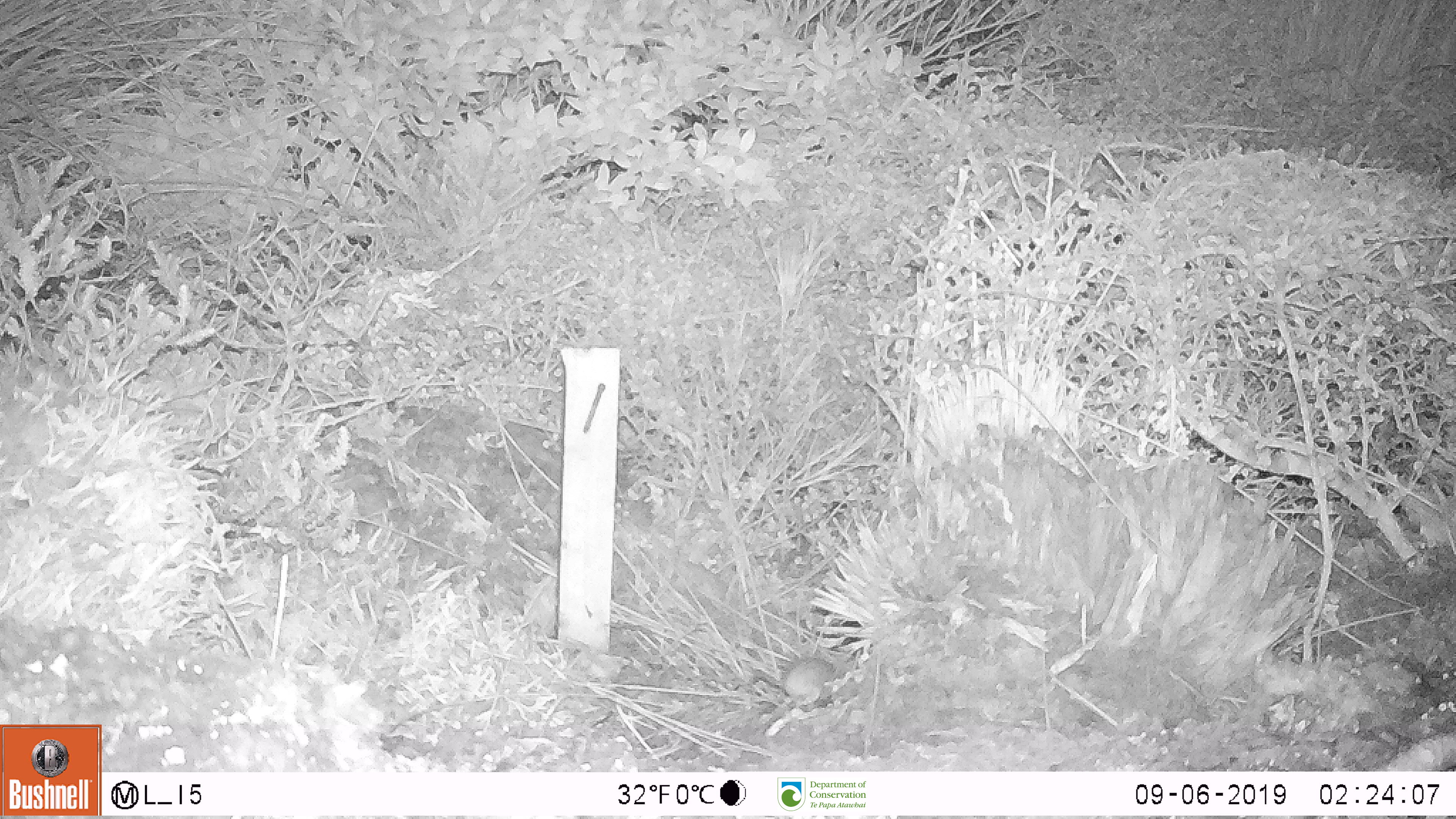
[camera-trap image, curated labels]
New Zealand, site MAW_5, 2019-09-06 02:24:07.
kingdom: Animalia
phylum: Chordata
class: Mammalia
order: Rodentia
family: Muridae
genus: Mus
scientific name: Mus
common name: mouse